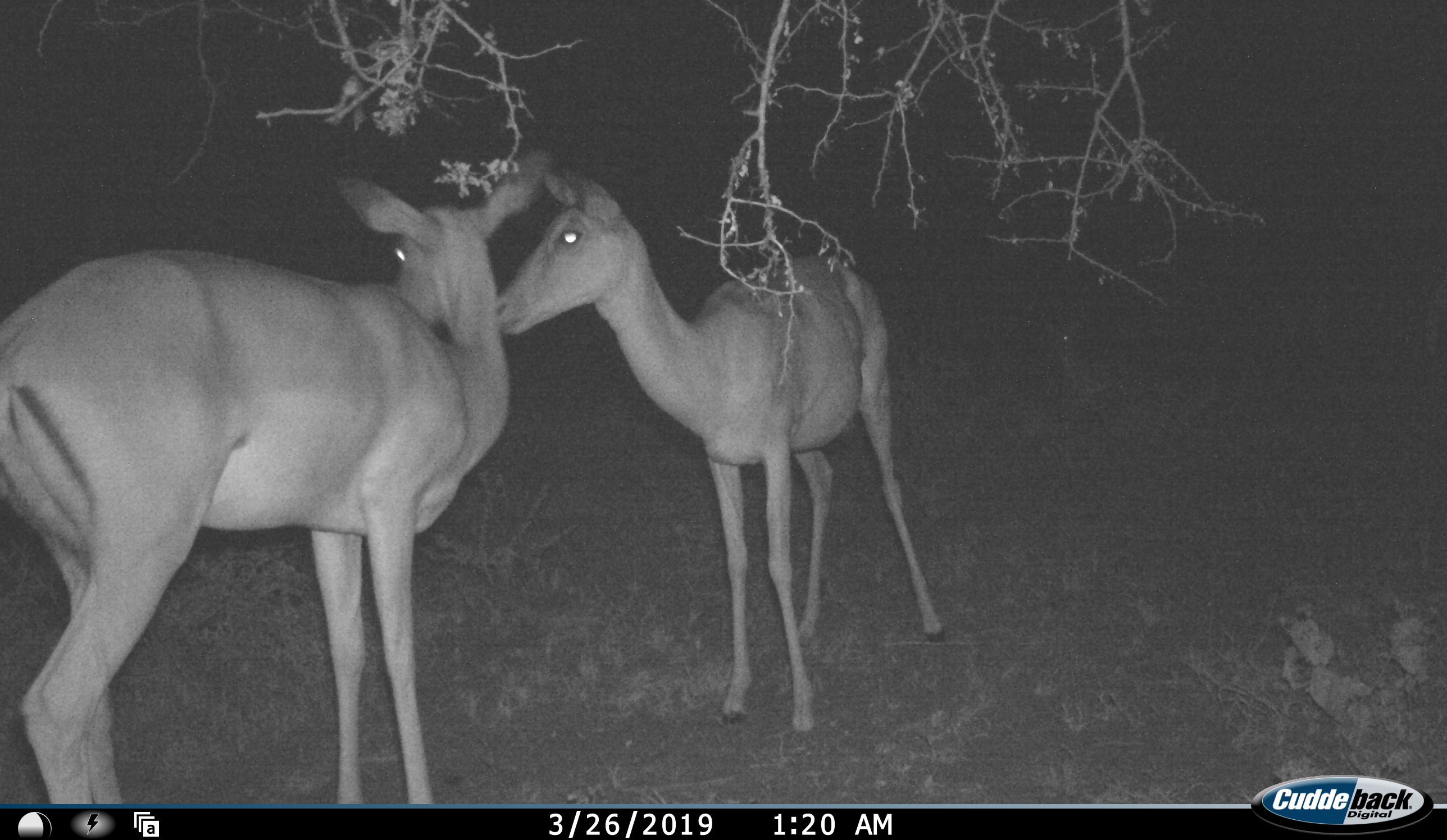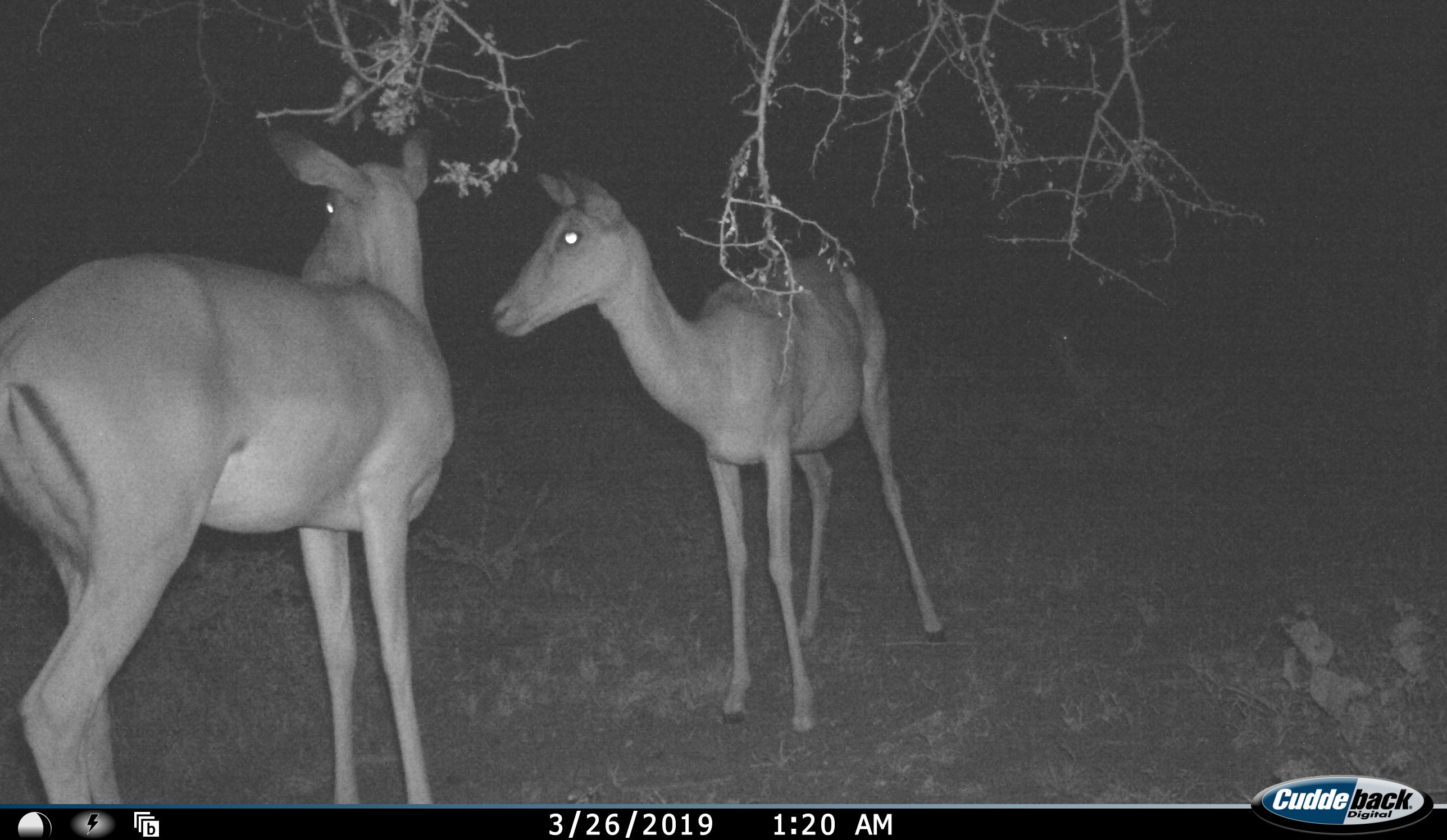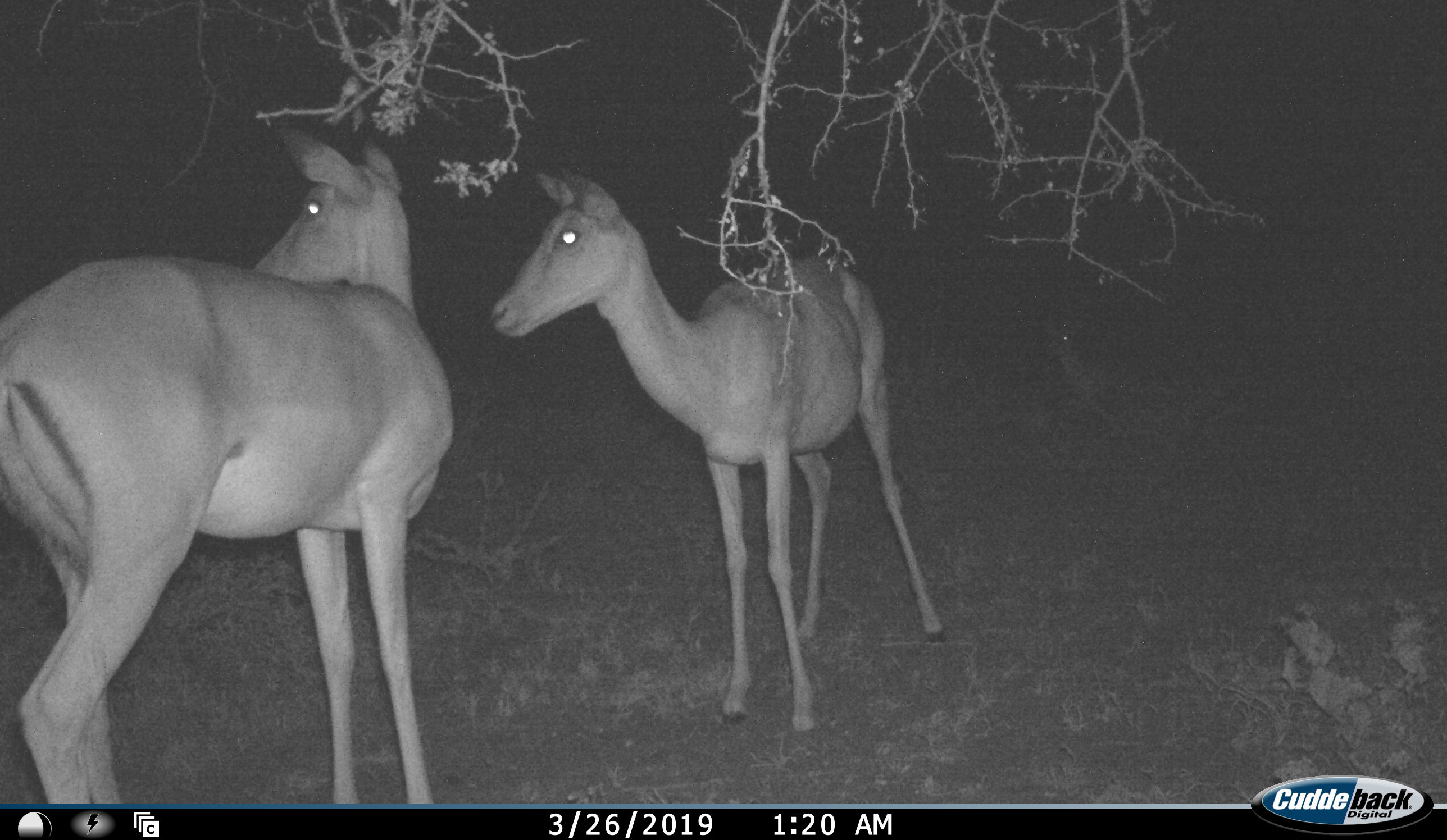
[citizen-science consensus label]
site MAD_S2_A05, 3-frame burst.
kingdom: Animalia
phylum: Chordata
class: Mammalia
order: Artiodactyla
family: Bovidae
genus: Aepyceros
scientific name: Aepyceros melampus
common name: impala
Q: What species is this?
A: Impala (Aepyceros melampus).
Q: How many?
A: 2.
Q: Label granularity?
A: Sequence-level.